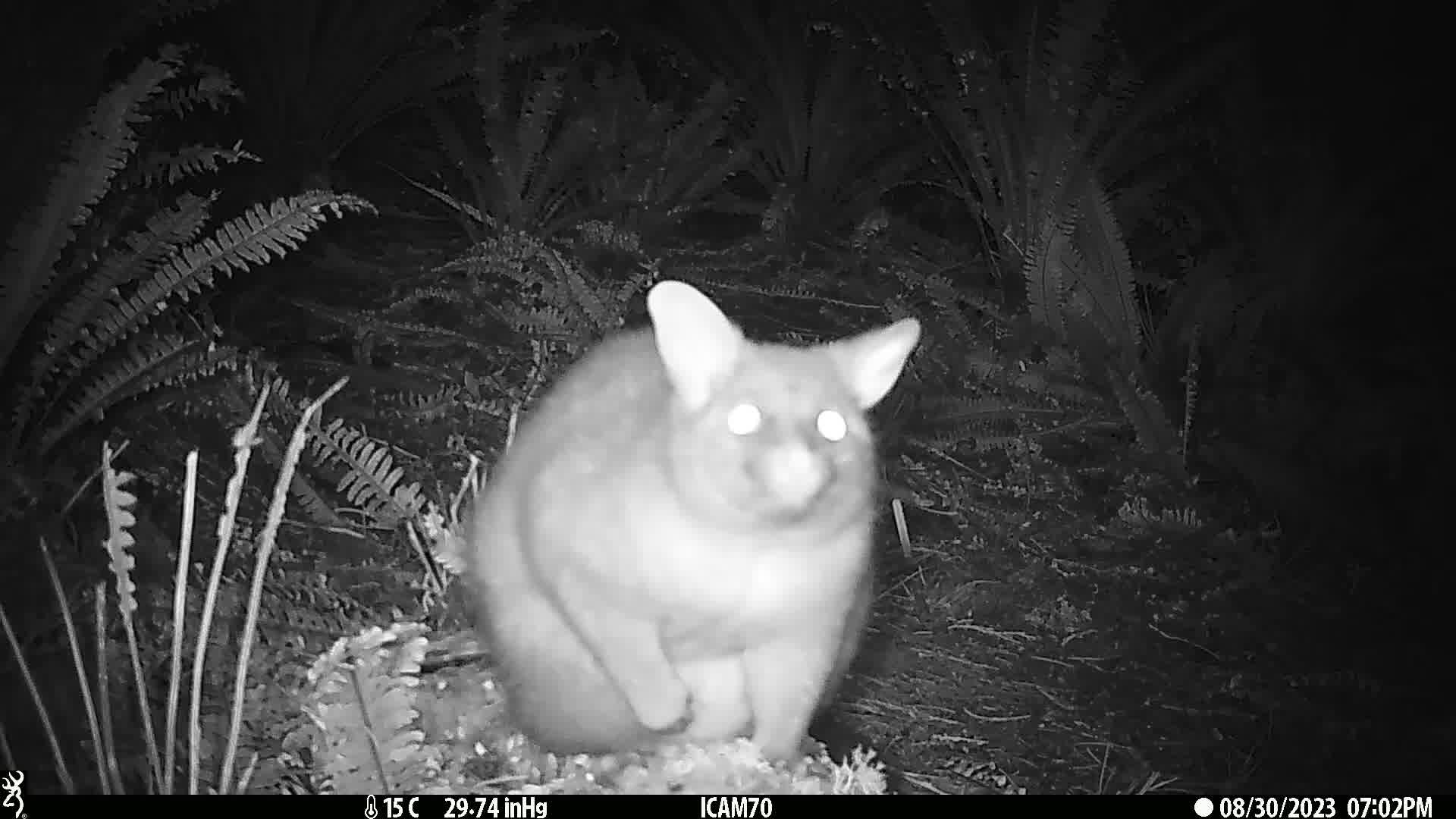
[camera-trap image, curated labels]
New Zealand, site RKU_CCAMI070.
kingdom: Animalia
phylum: Chordata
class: Mammalia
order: Diprotodontia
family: Phalangeridae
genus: Trichosurus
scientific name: Trichosurus vulpecula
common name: common brushtail possum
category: possum